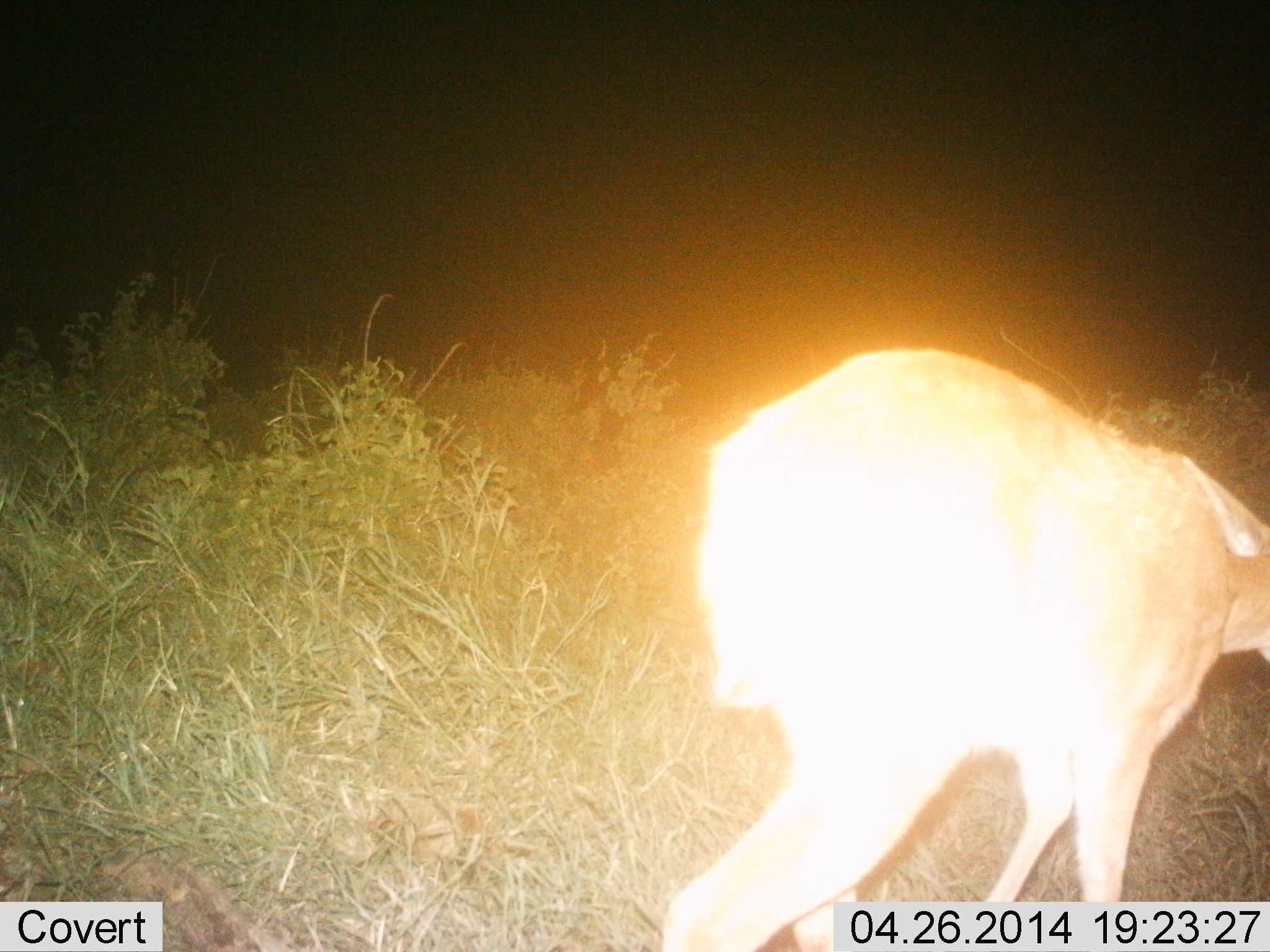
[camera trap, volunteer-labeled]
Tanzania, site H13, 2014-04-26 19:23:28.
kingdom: Animalia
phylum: Chordata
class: Mammalia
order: Artiodactyla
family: Bovidae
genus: Redunca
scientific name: Redunca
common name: reedbuck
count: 1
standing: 0%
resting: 0%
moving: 100%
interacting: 0%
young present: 0%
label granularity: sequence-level